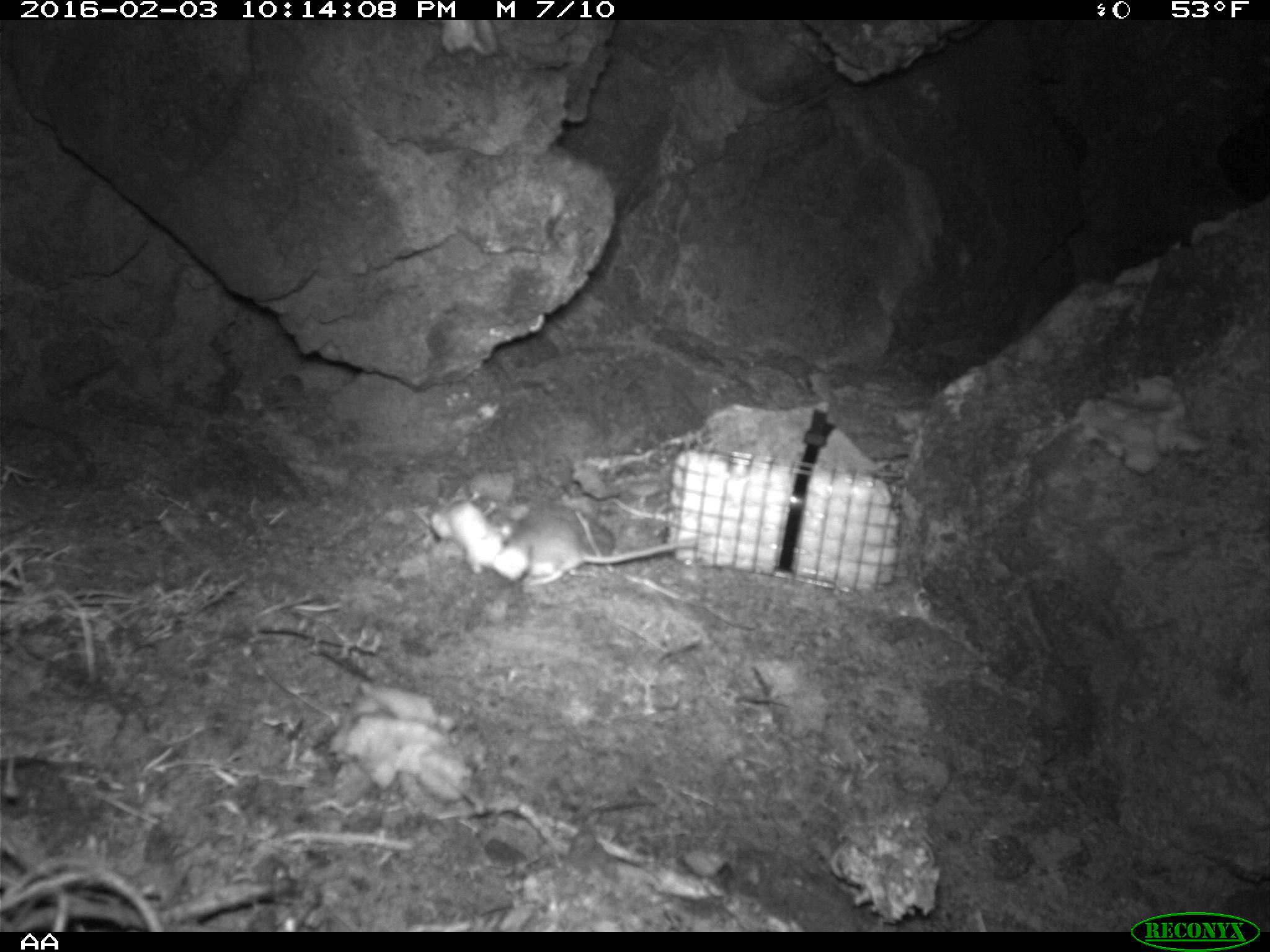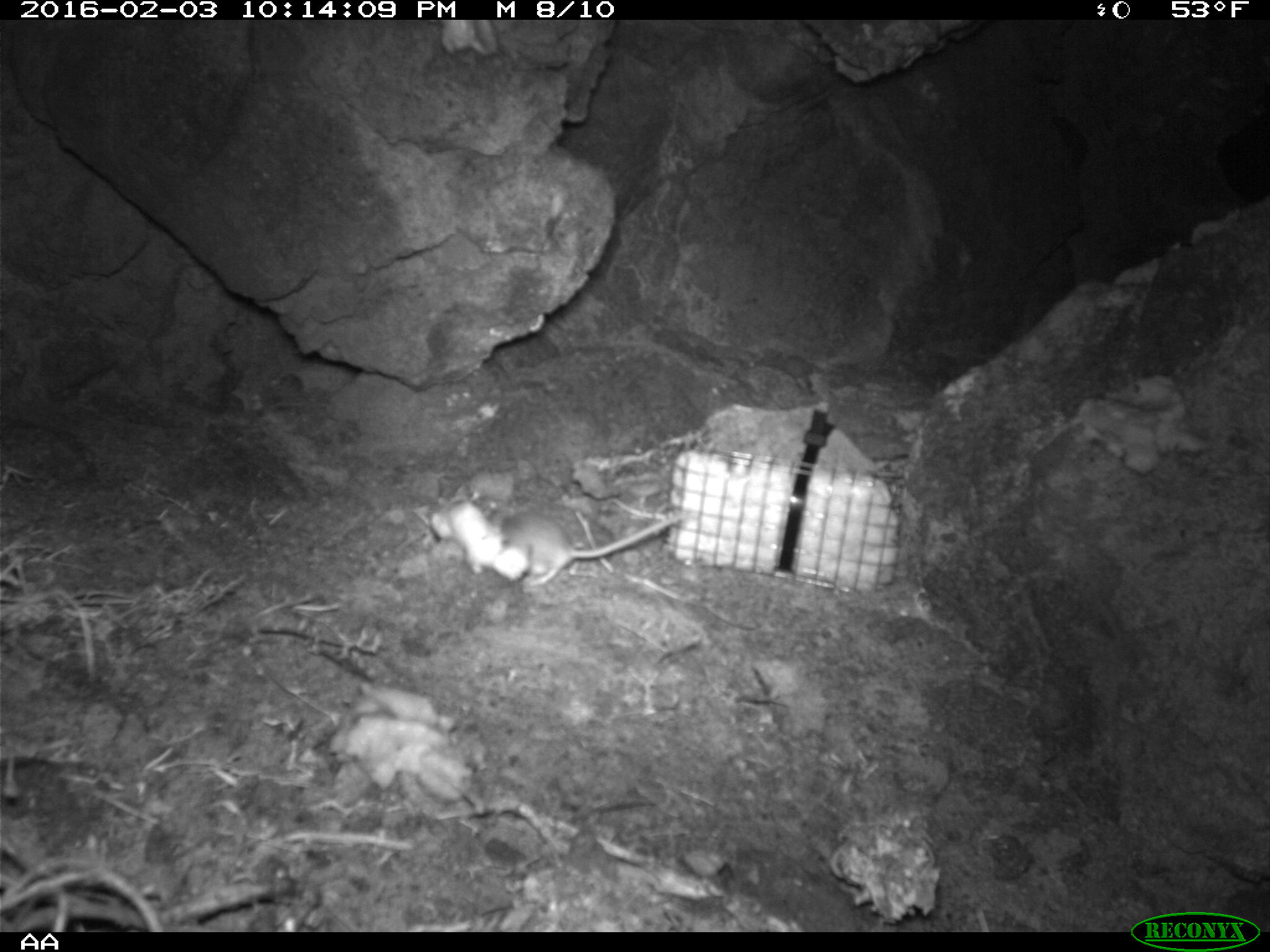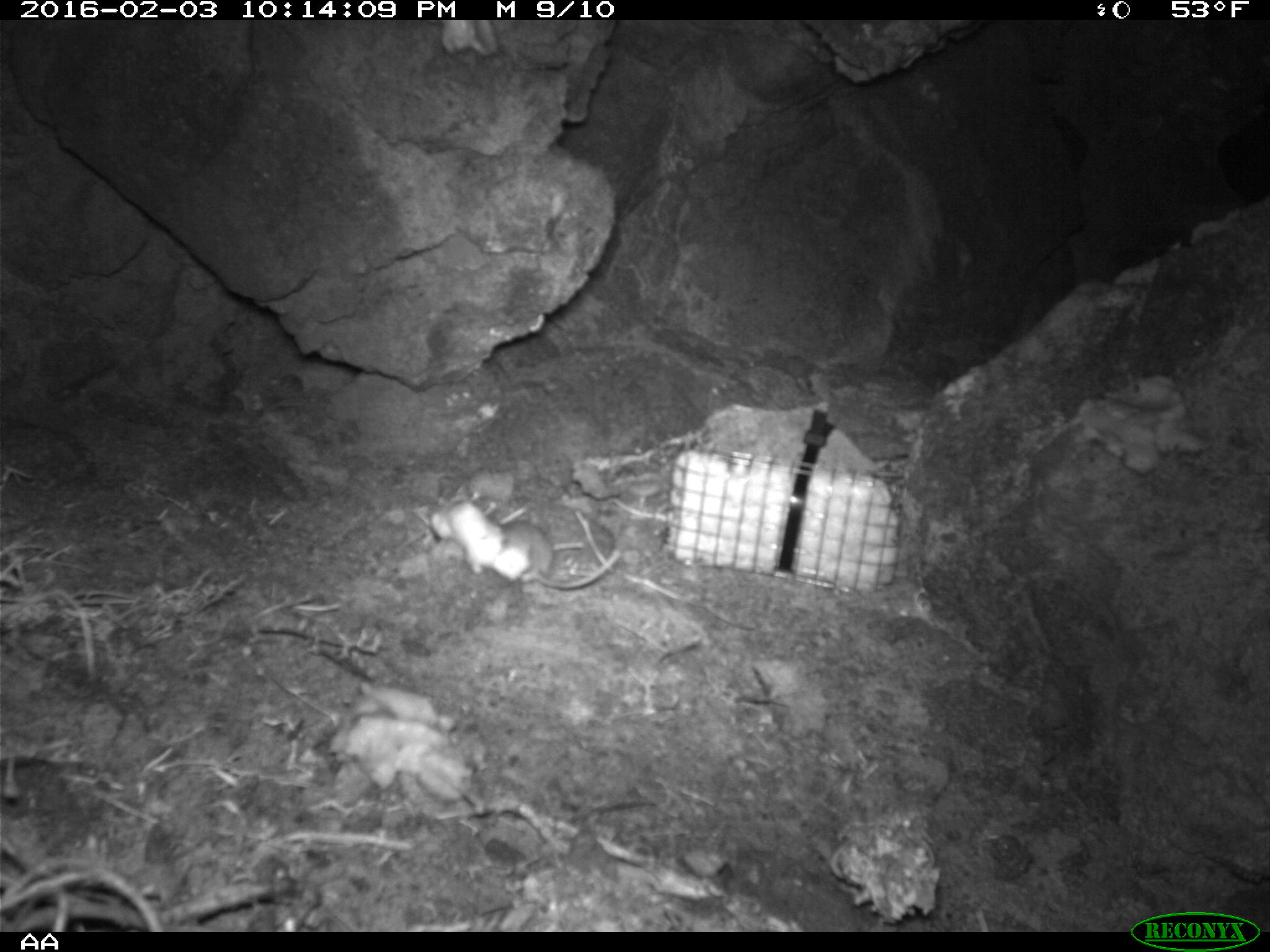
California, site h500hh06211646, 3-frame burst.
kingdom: Animalia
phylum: Chordata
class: Mammalia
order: Rodentia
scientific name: Rodentia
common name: rodent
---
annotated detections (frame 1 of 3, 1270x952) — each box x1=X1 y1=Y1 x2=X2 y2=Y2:
rodent: x1=499 y1=498 x2=693 y2=587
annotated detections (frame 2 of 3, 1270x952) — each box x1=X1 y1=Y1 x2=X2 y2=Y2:
rodent: x1=499 y1=509 x2=687 y2=588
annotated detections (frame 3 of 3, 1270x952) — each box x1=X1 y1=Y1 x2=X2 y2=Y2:
rodent: x1=491 y1=512 x2=620 y2=590